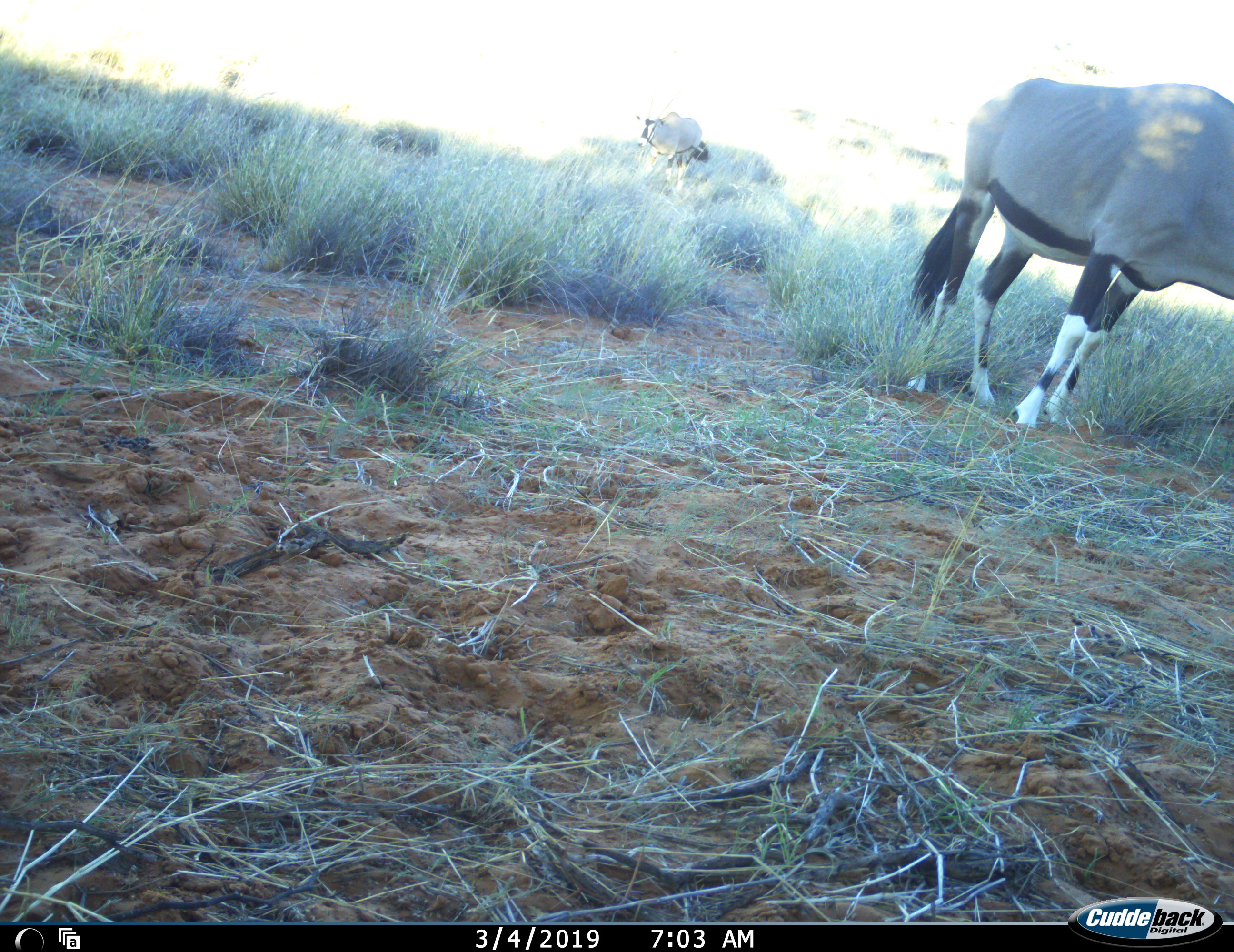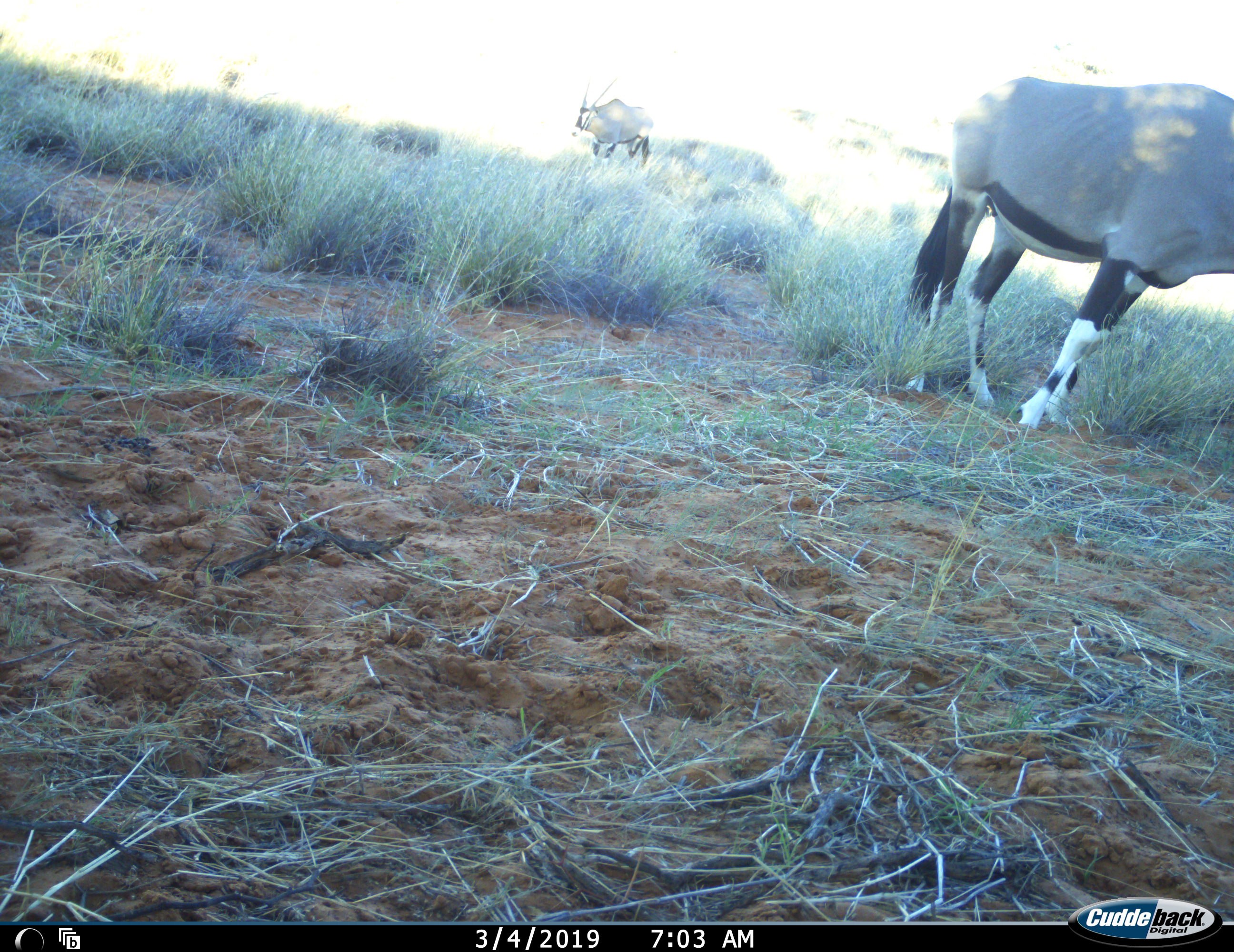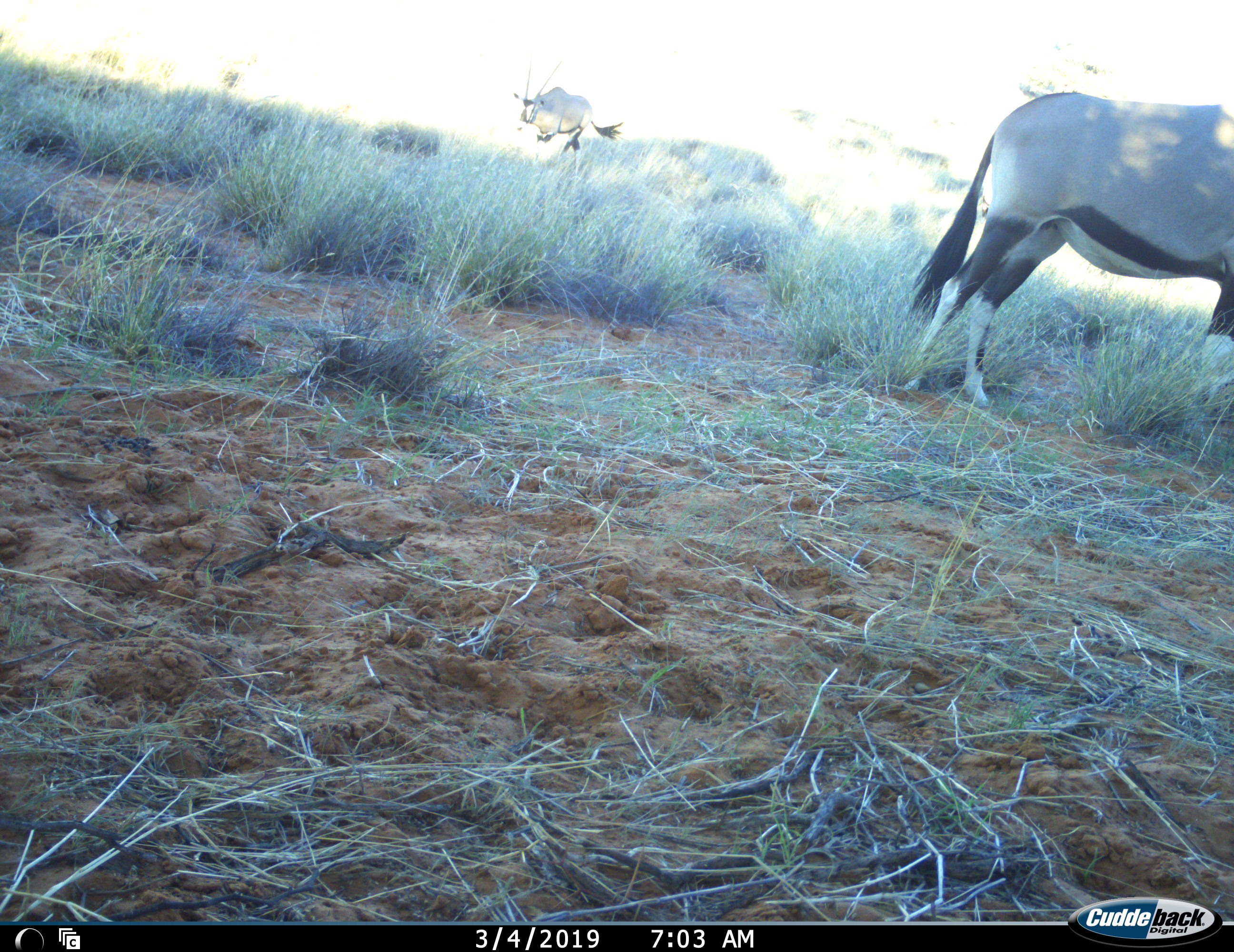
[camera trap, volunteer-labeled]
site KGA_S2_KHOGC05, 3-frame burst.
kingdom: Animalia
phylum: Chordata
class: Mammalia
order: Artiodactyla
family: Bovidae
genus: Oryx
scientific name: Oryx gazella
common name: gemsbok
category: oryx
Oryx (gemsbok) (Oryx gazella), count 2. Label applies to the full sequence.